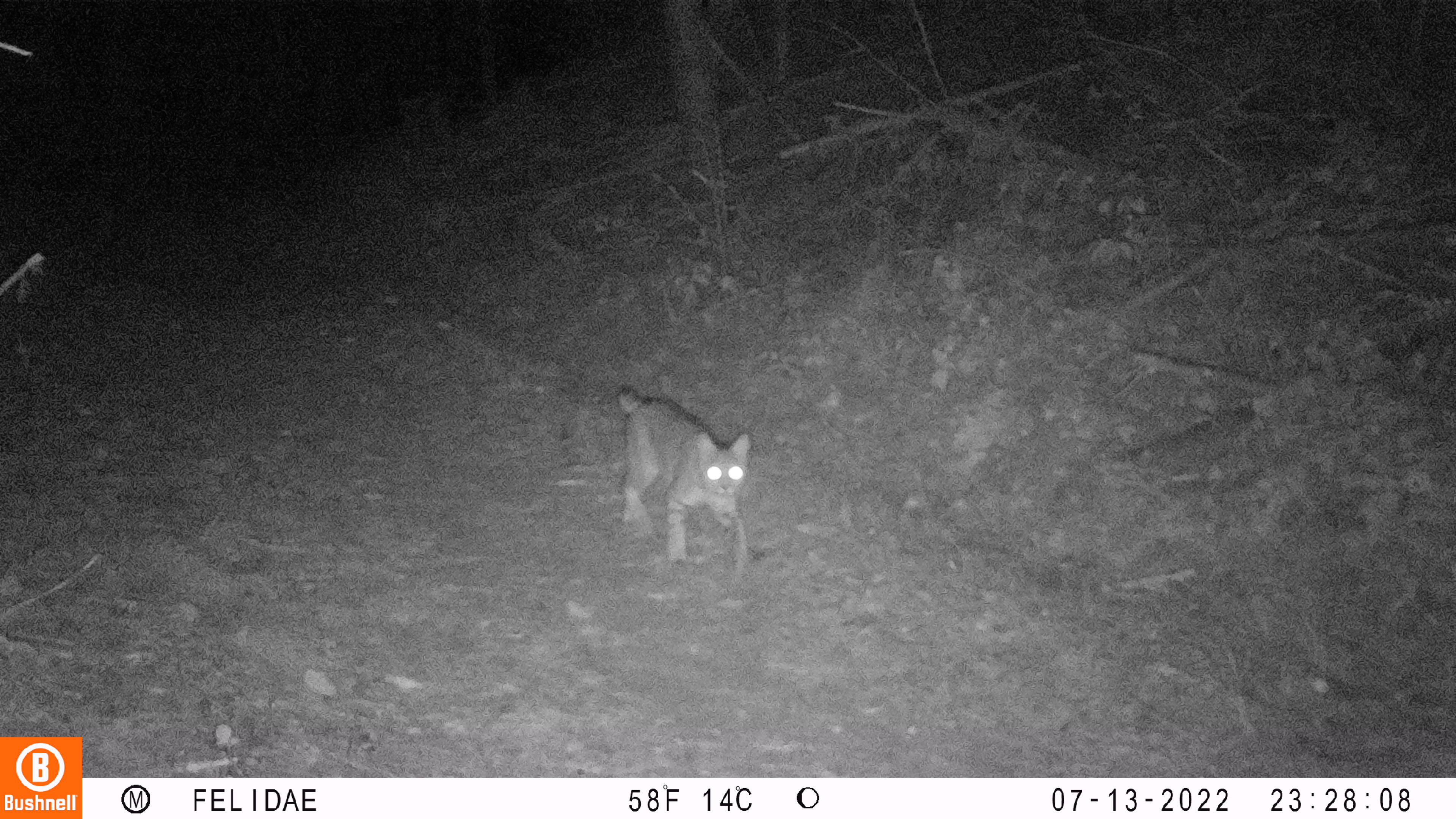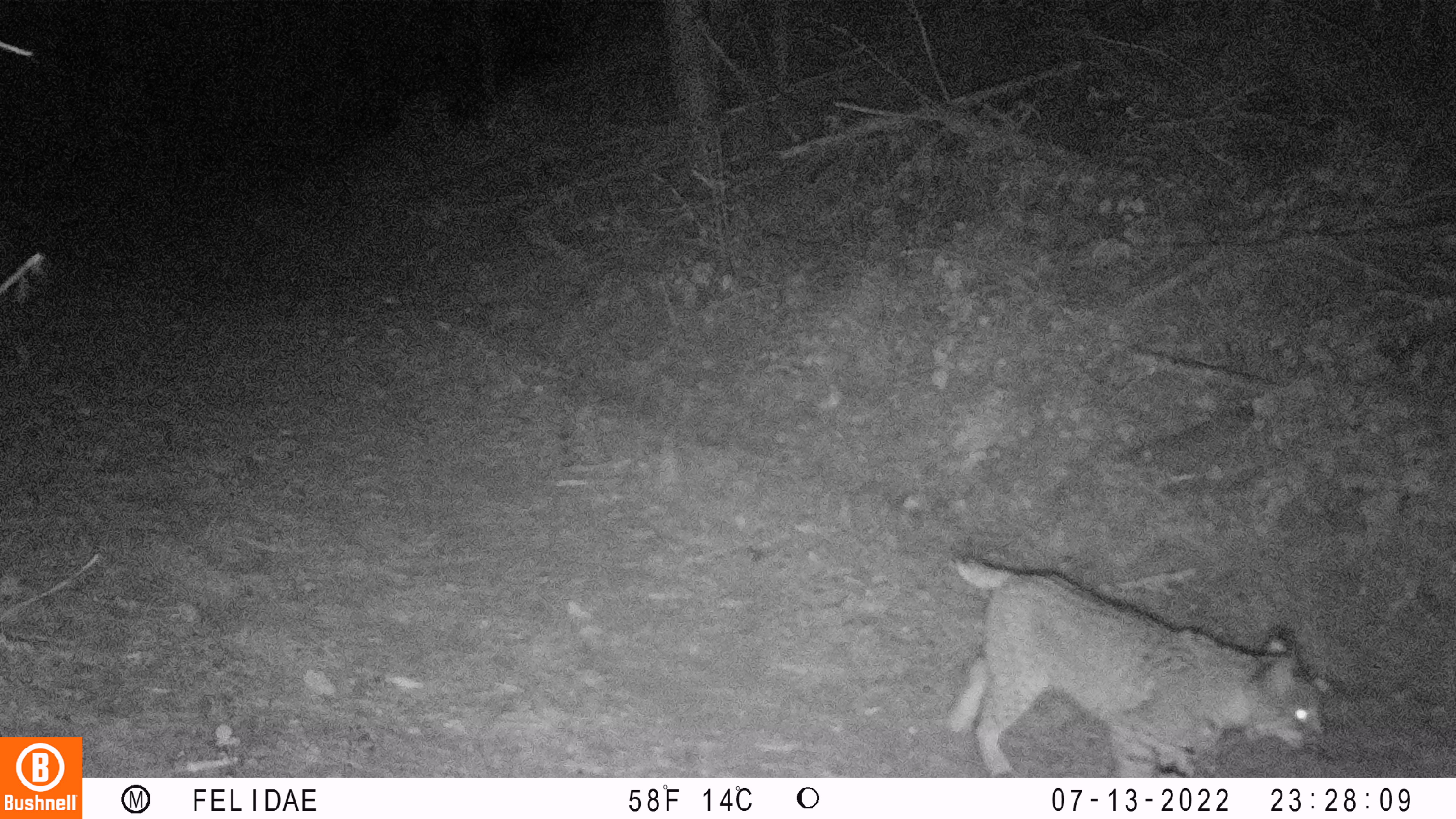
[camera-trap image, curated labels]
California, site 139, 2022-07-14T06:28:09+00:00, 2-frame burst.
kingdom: Animalia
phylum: Chordata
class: Mammalia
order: Carnivora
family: Felidae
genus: Lynx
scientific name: Lynx rufus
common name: bobcat